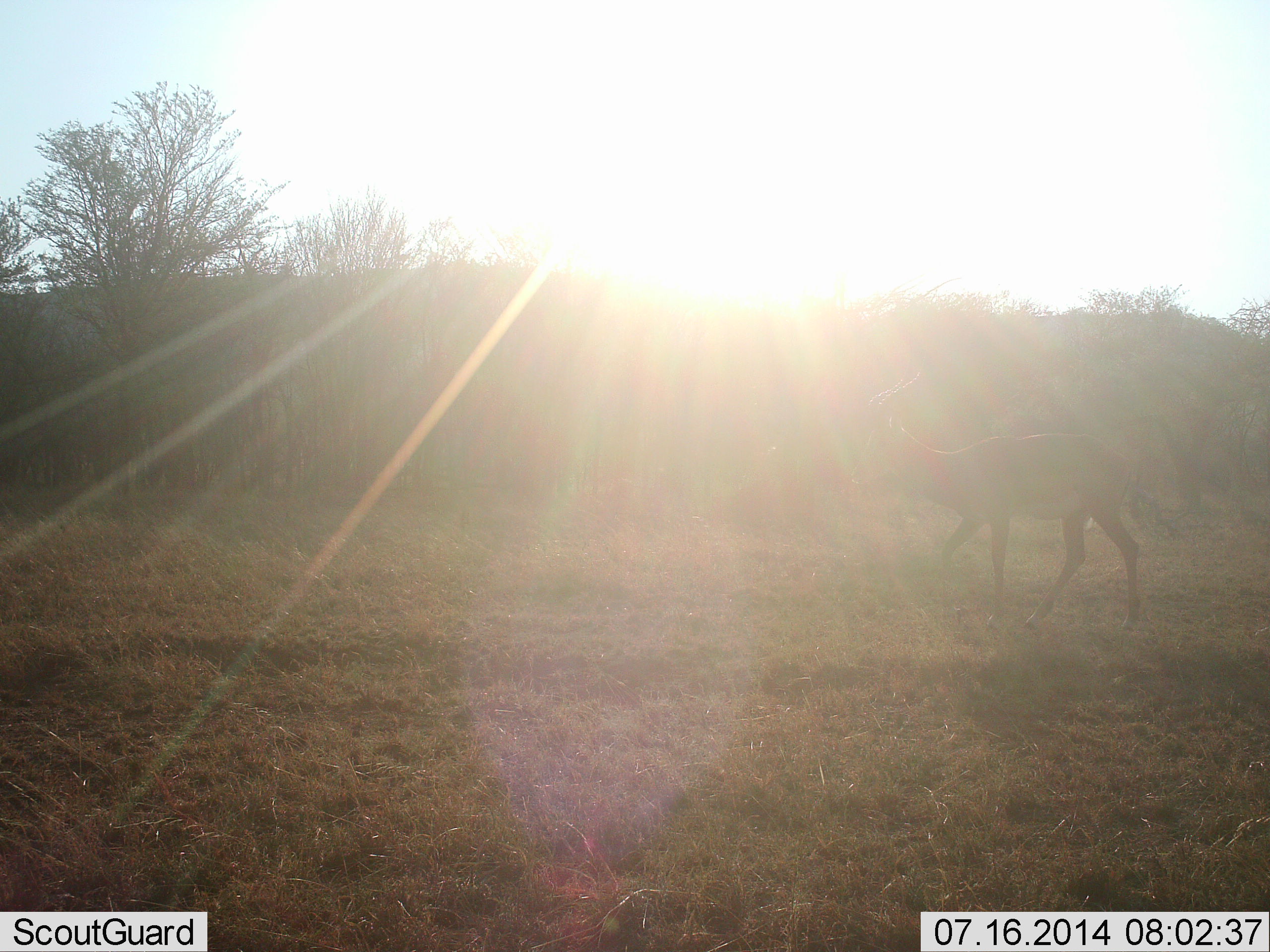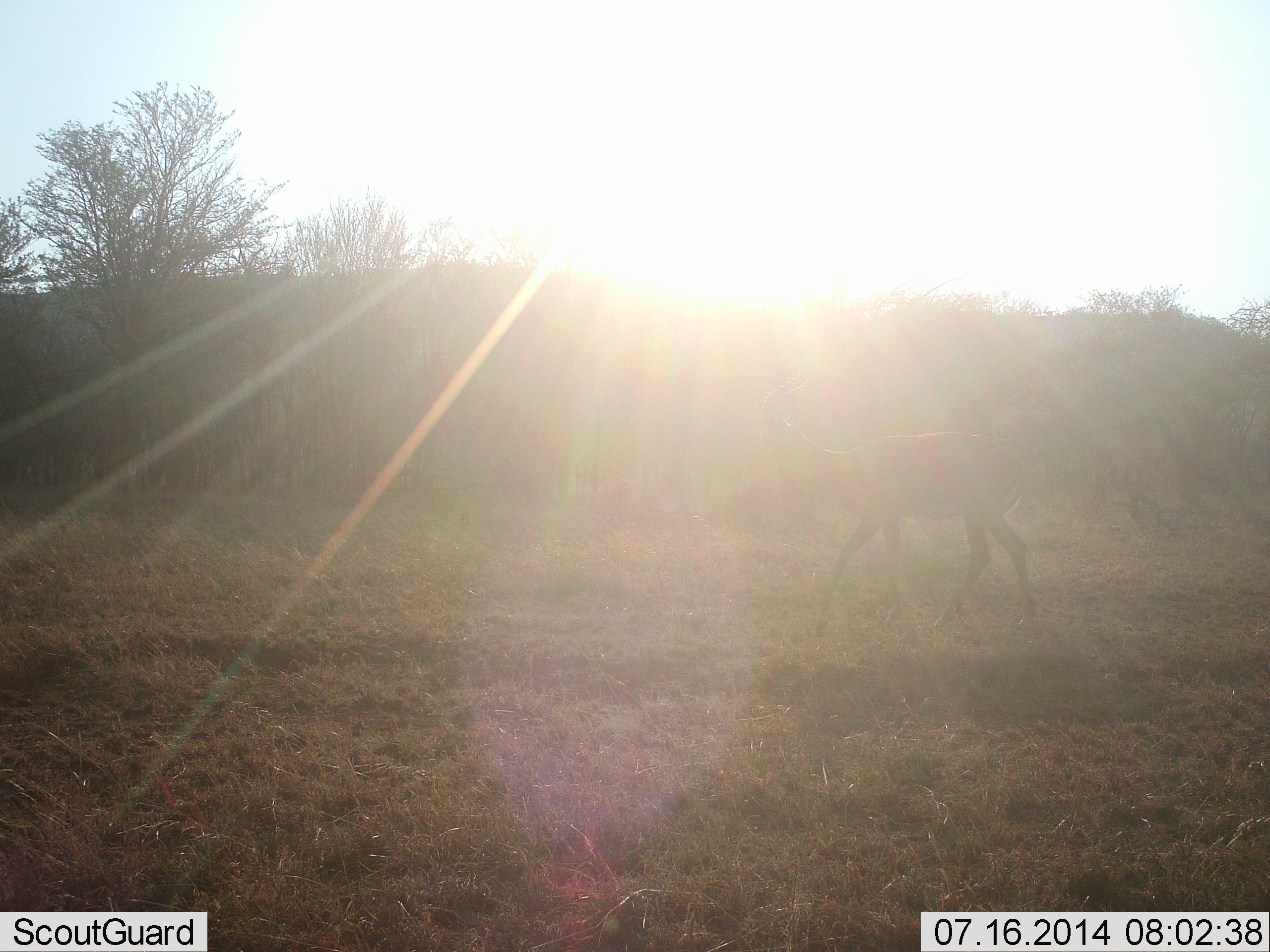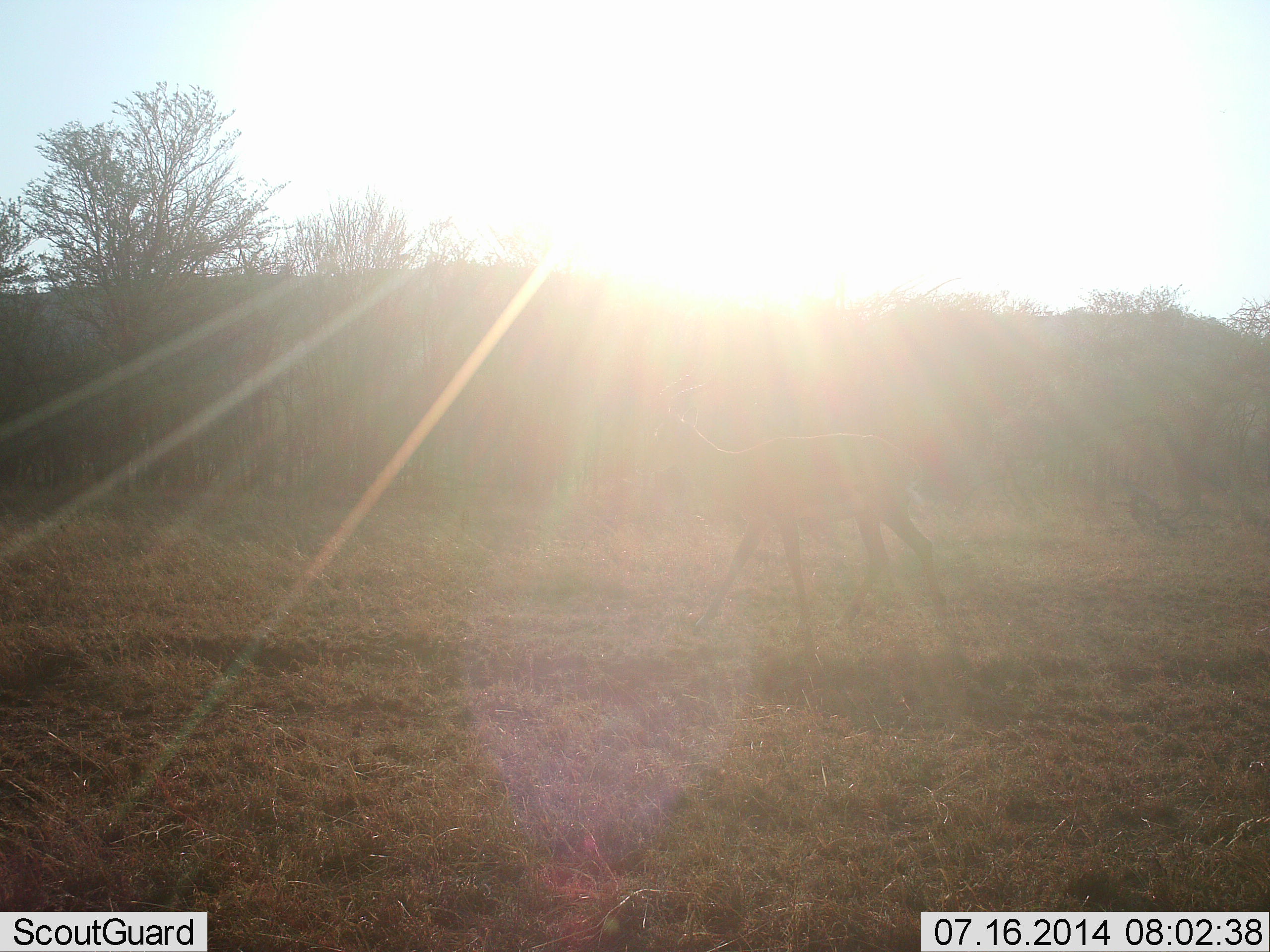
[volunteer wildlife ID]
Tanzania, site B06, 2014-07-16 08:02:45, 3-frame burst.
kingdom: Animalia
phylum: Chordata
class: Mammalia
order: Artiodactyla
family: Bovidae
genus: Aepyceros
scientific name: Aepyceros melampus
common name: impala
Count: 1.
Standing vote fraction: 0%.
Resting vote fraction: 0%.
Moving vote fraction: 100%.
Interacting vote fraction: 0%.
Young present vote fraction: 0%.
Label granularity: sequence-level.